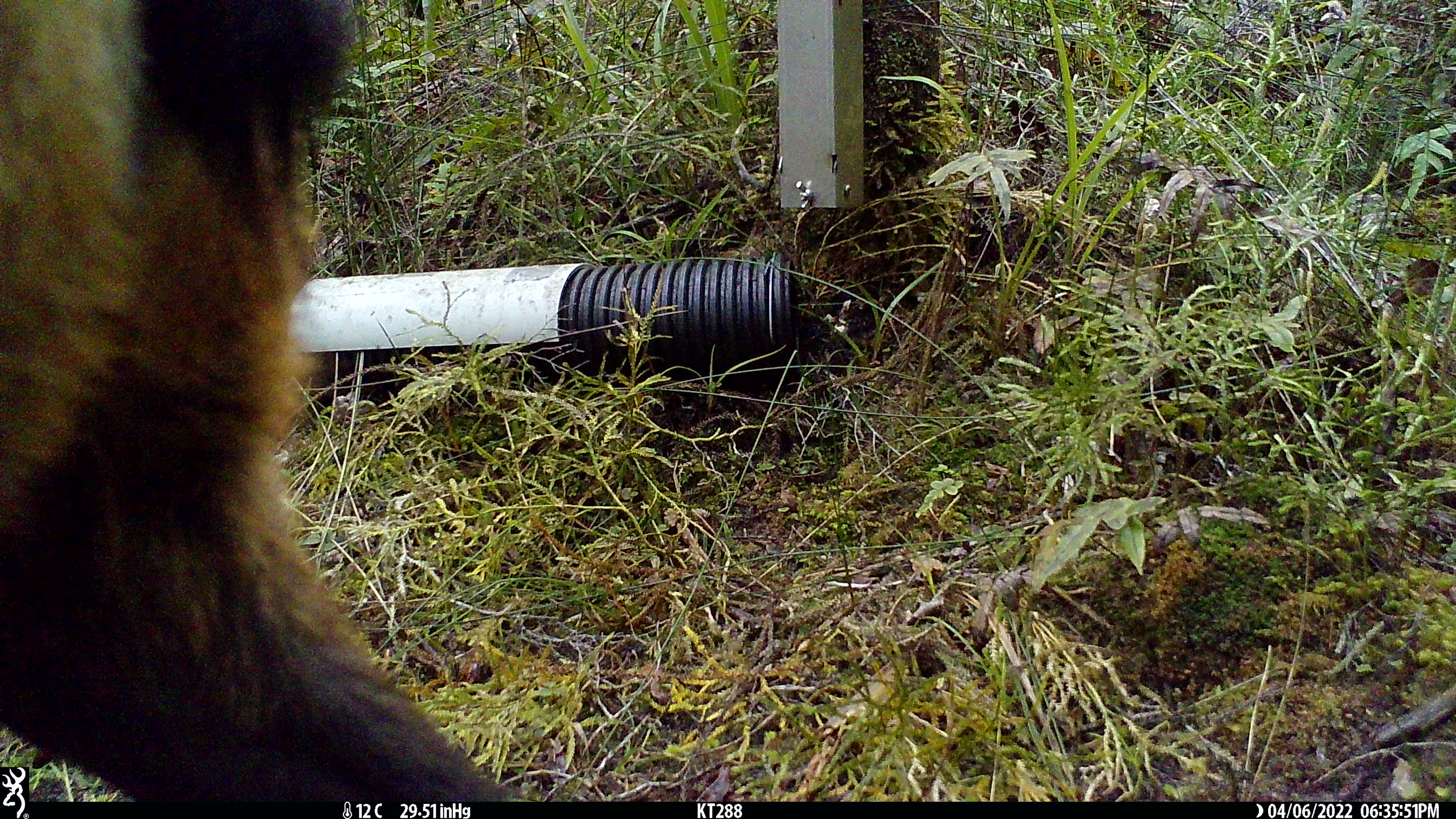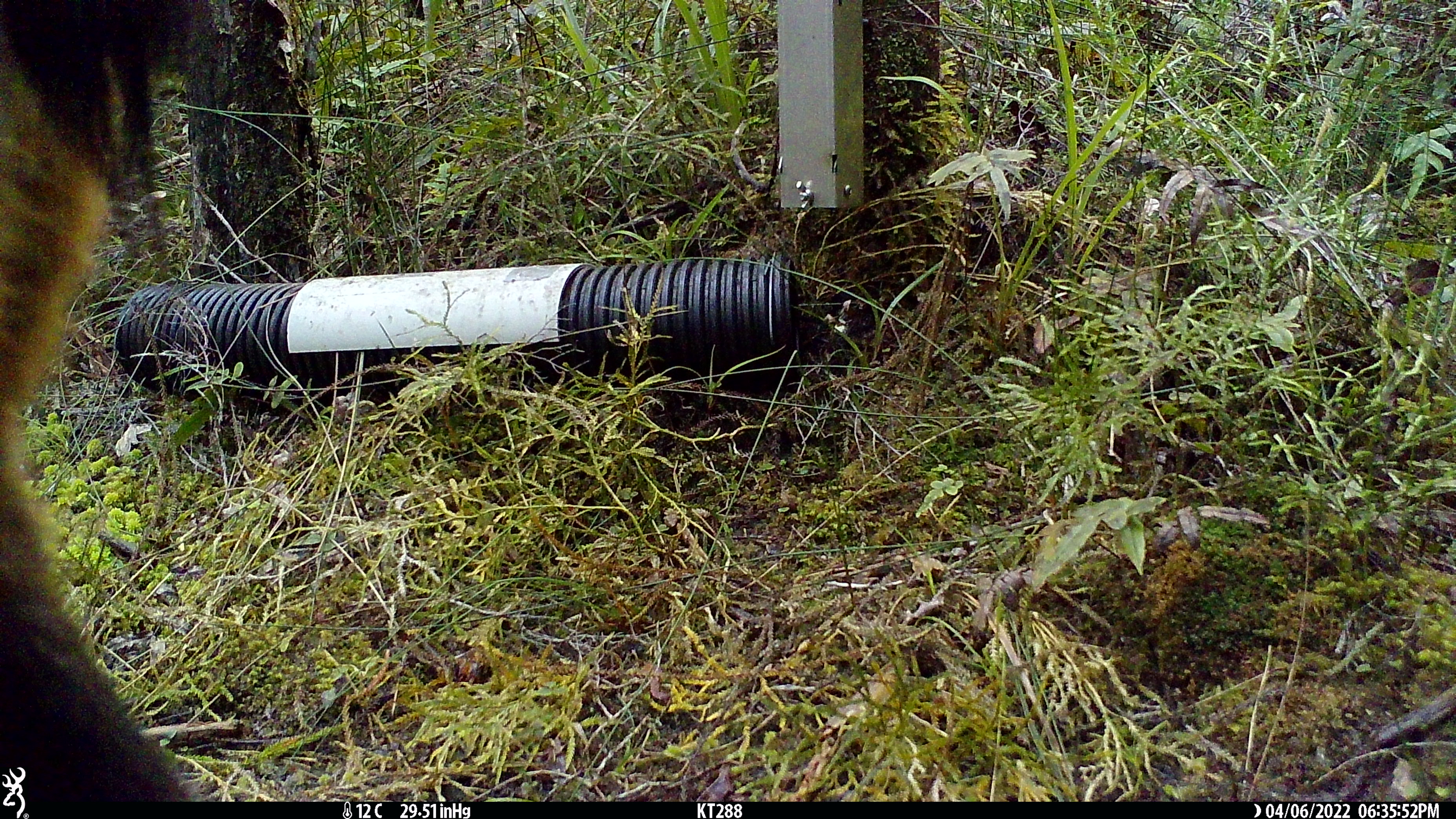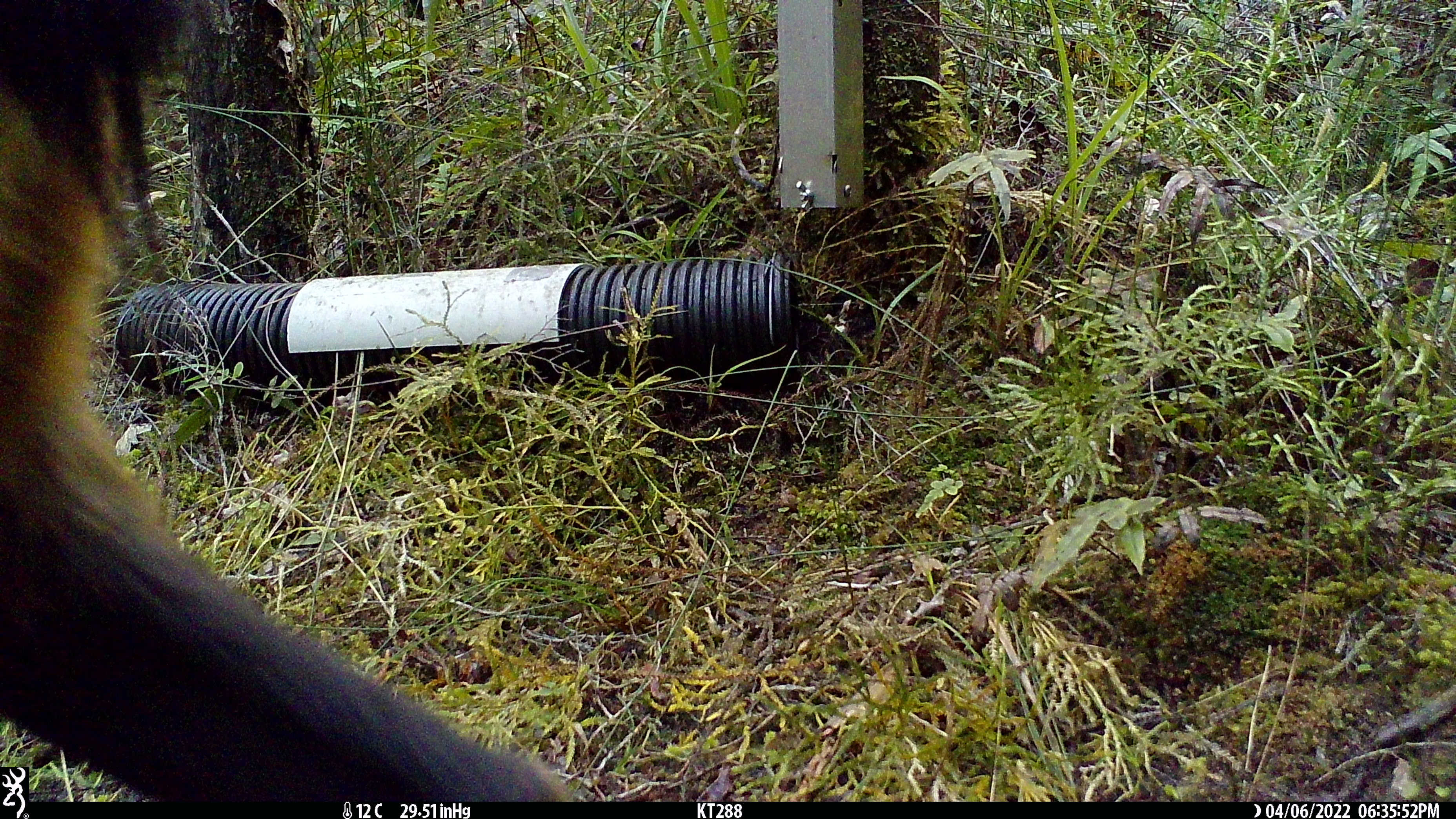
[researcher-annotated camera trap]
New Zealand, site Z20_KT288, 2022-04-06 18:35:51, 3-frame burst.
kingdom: Animalia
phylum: Chordata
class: Mammalia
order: Artiodactyla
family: Bovidae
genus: Rupicapra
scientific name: Rupicapra rupicapra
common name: alpine chamois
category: chamois